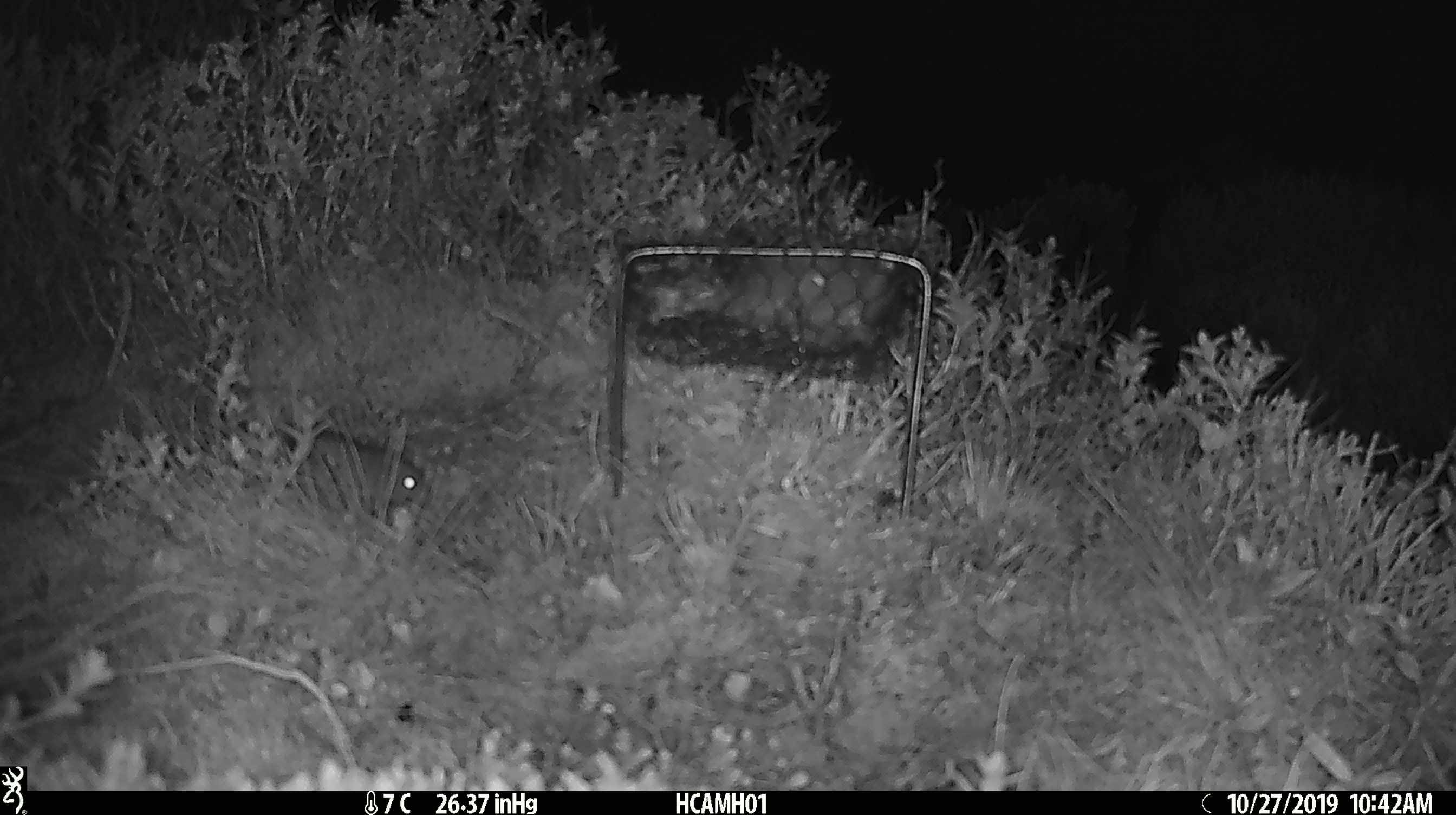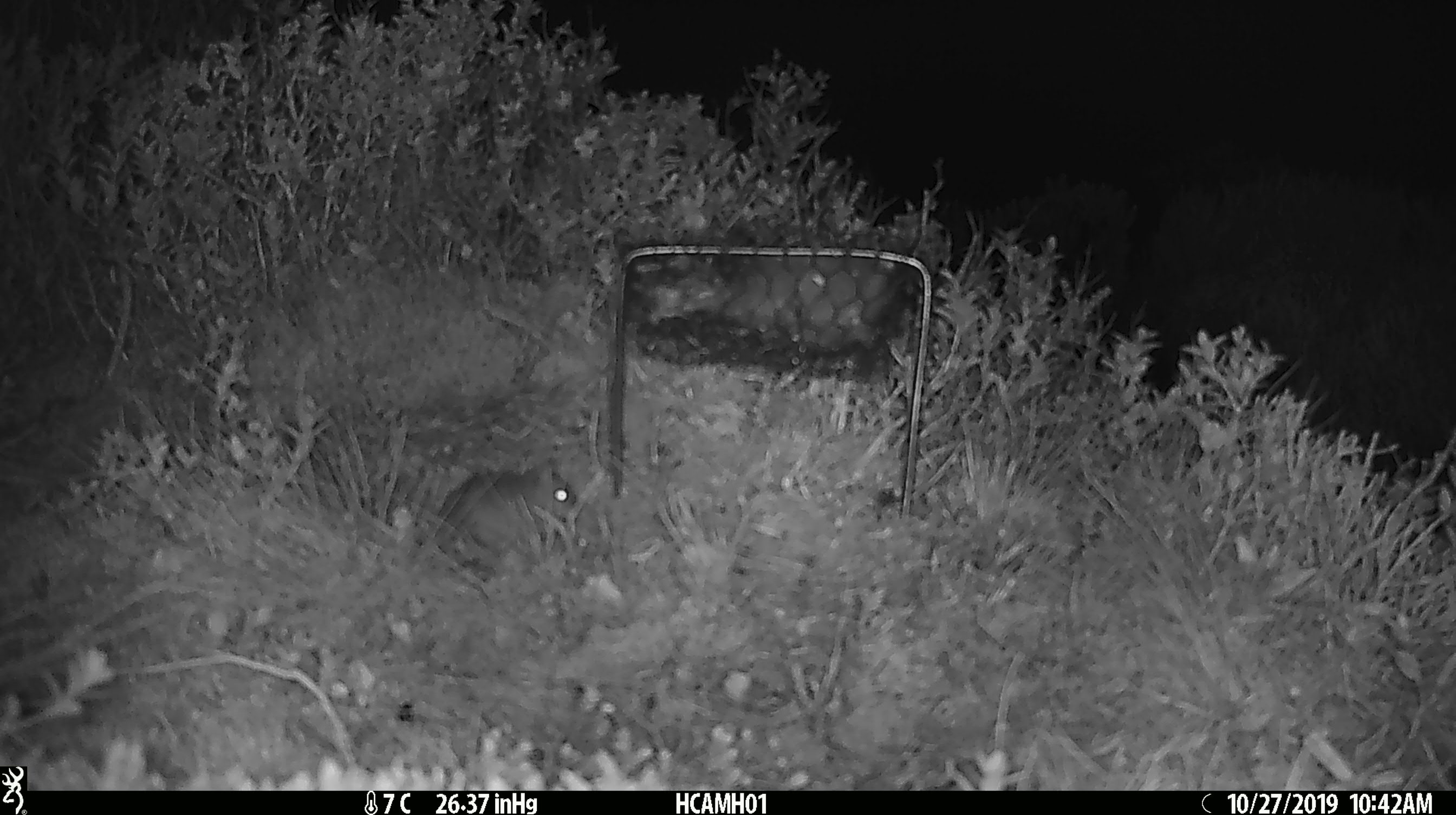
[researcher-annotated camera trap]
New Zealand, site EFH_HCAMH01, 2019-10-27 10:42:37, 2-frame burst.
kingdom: Animalia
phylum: Chordata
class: Mammalia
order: Rodentia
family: Muridae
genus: Mus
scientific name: Mus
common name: mouse